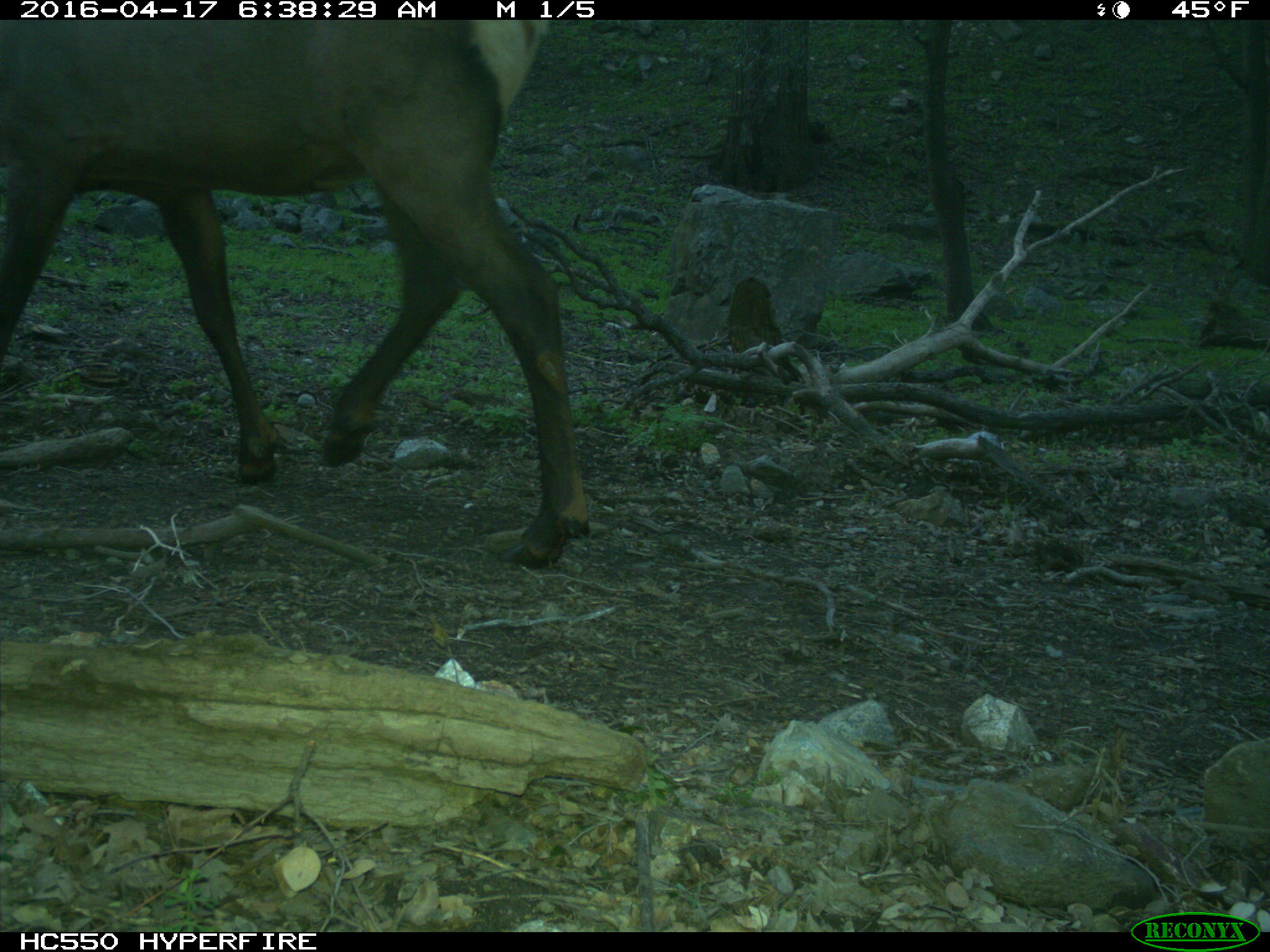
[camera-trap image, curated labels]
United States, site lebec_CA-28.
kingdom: Animalia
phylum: Chordata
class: Mammalia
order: Artiodactyla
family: Cervidae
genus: Cervus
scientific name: Cervus canadensis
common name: elk